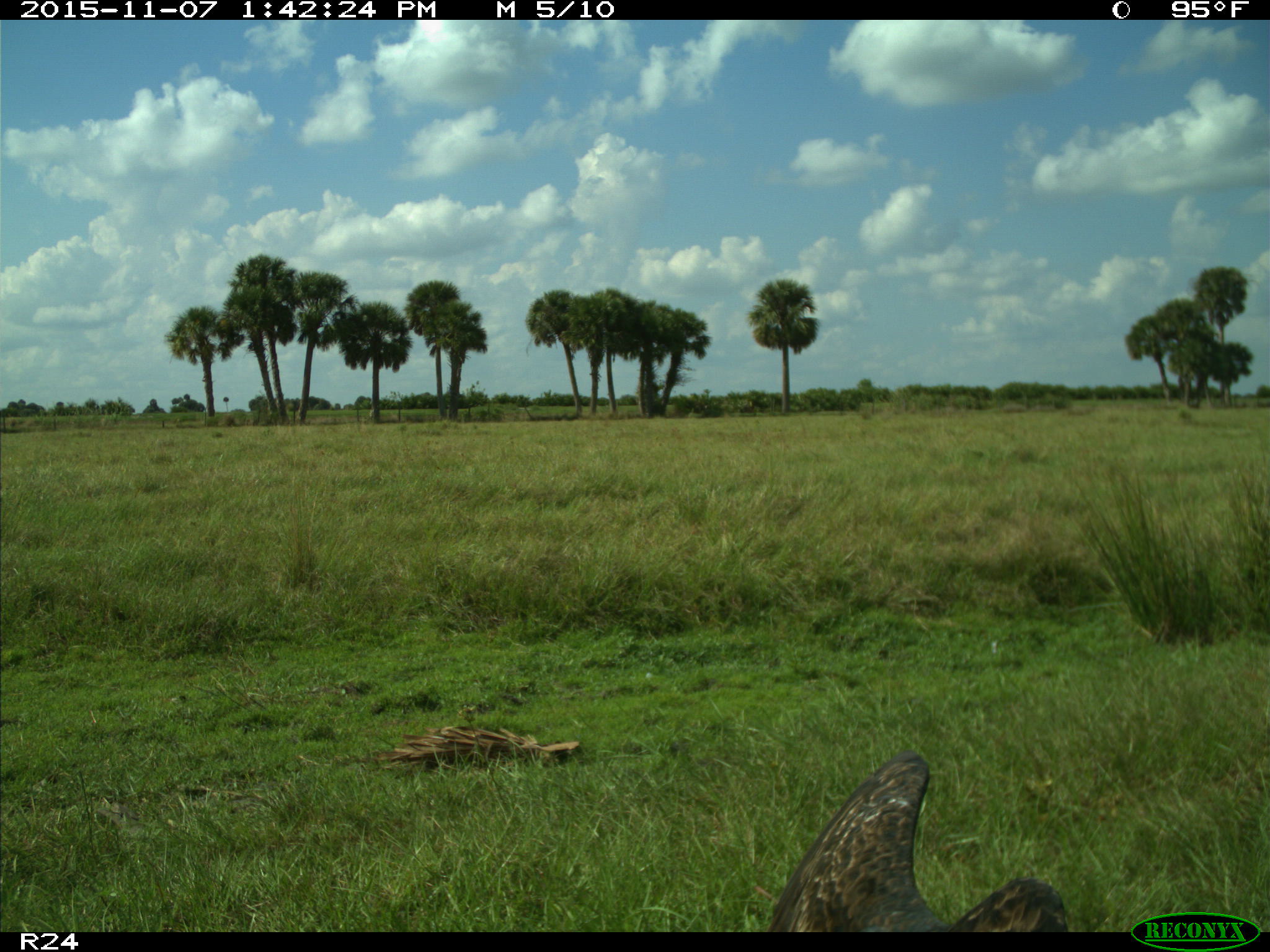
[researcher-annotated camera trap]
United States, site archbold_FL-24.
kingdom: Animalia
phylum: Chordata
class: Aves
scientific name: Aves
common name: birds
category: unidentified bird